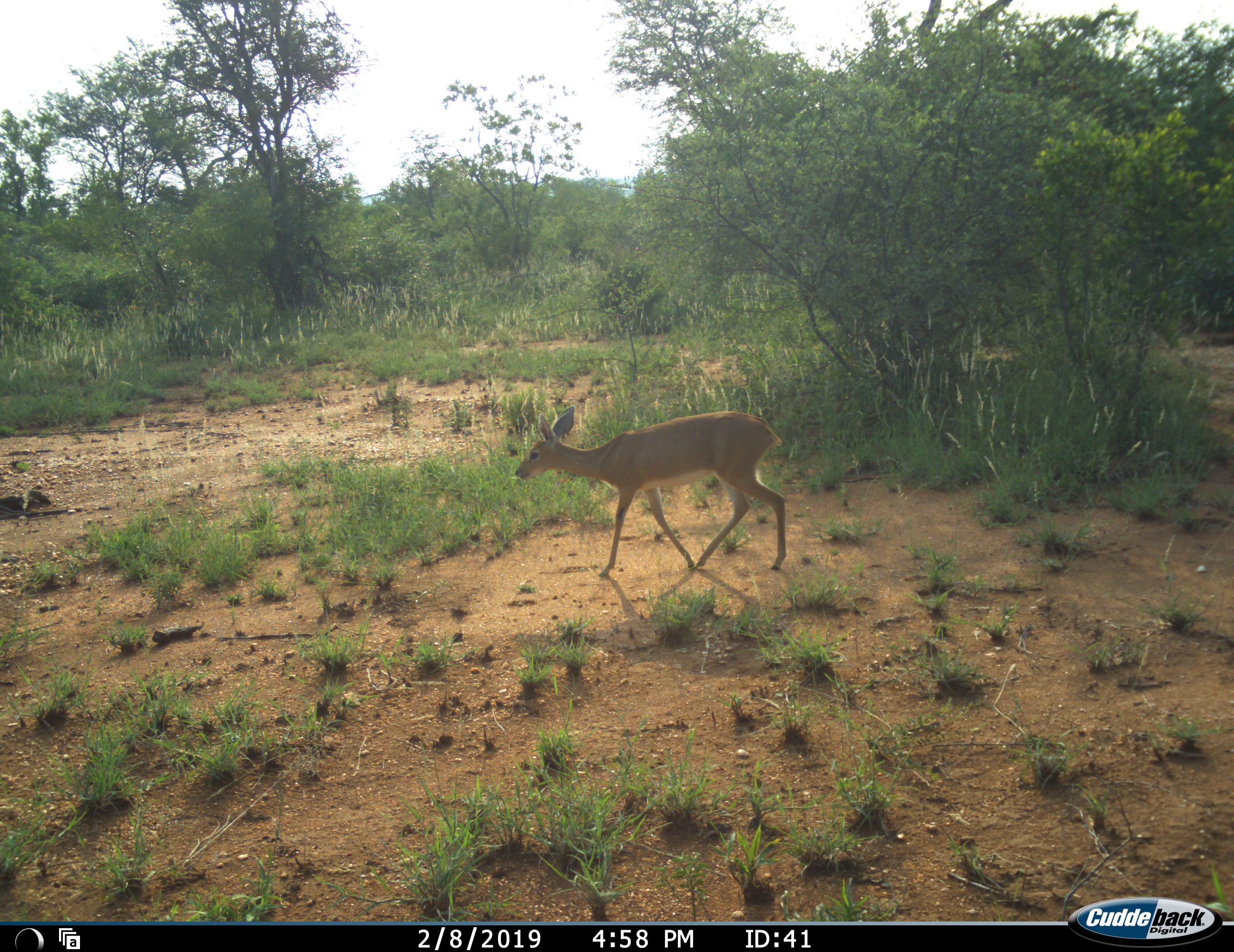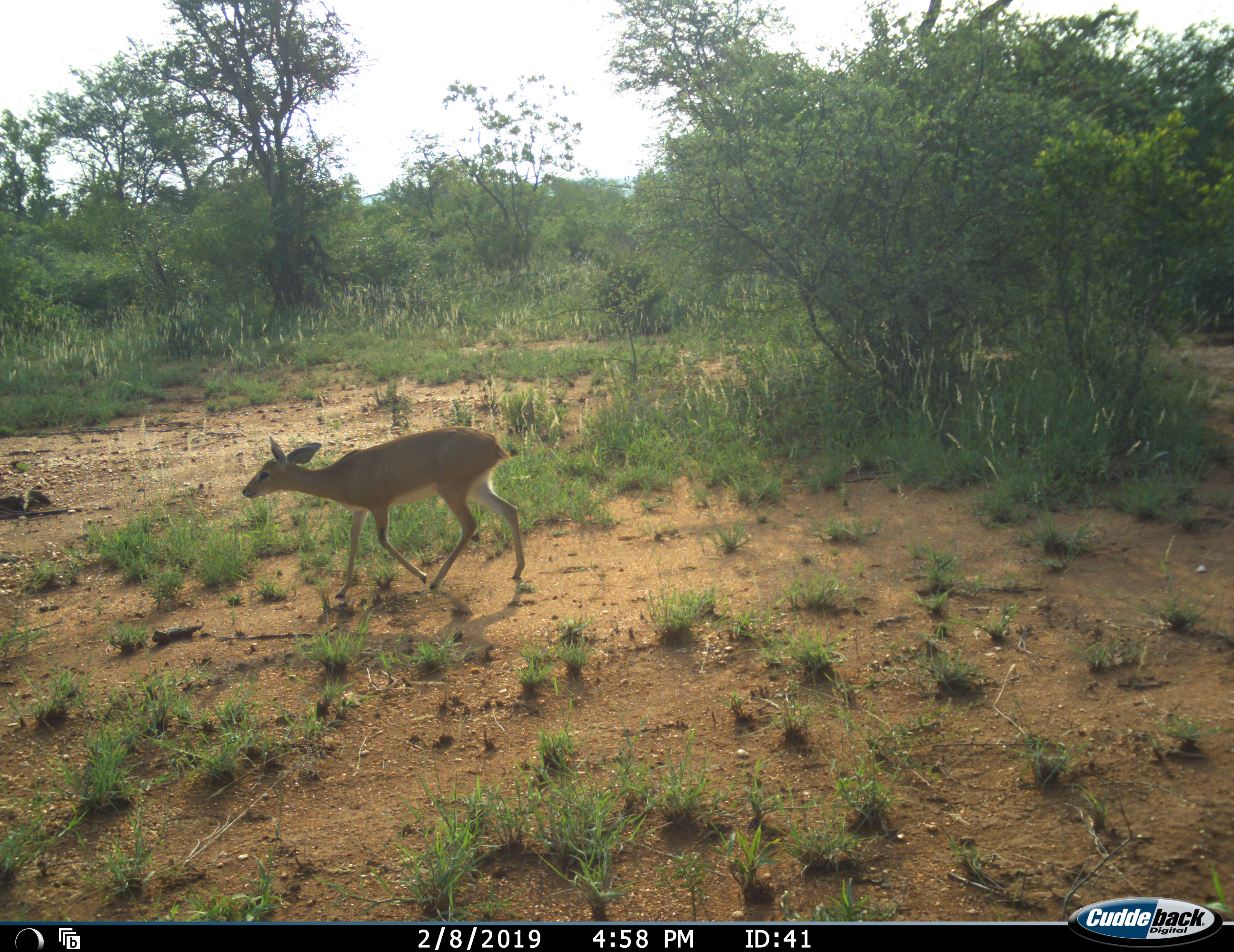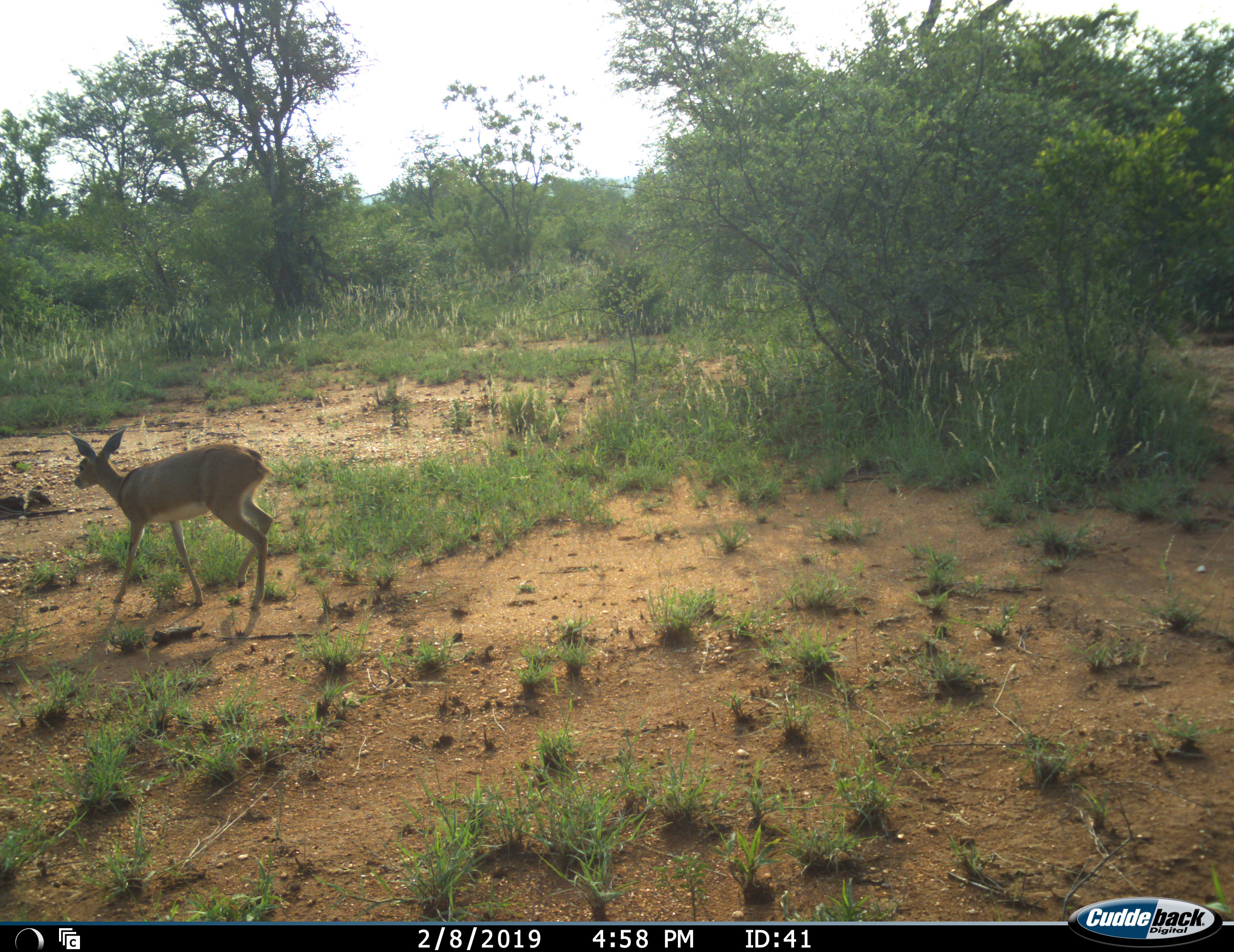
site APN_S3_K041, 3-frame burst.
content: unidentified animal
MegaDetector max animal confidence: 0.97